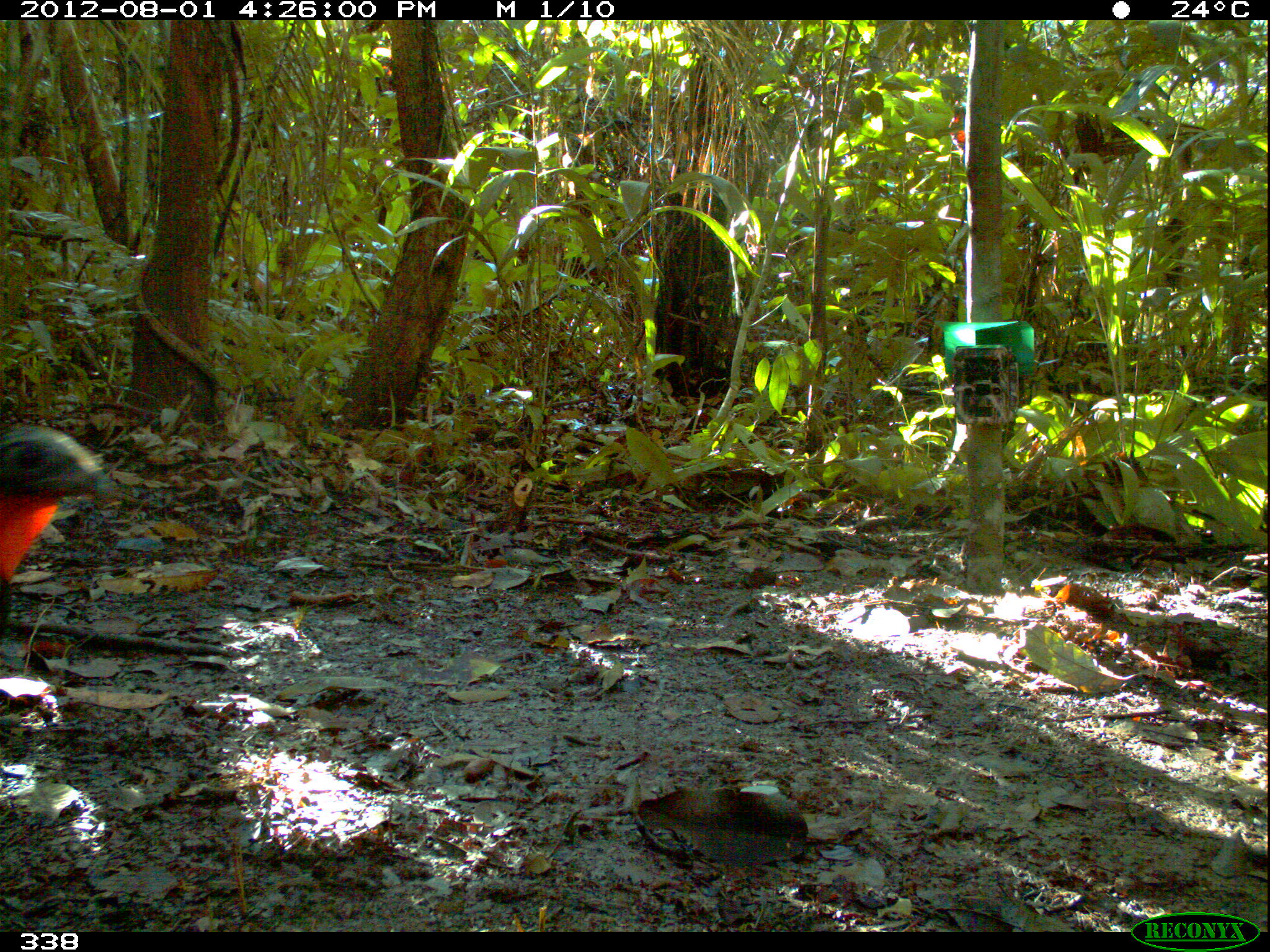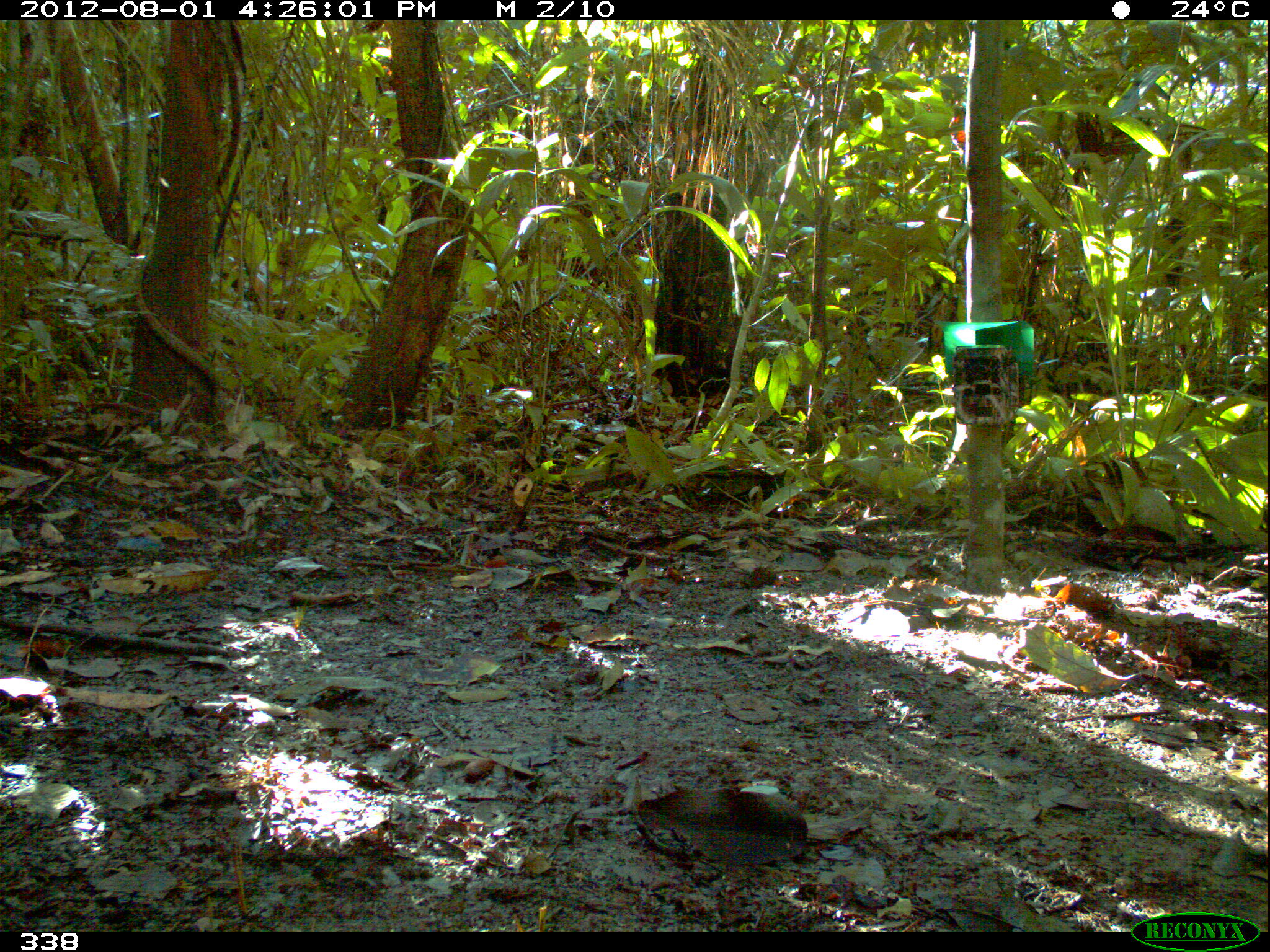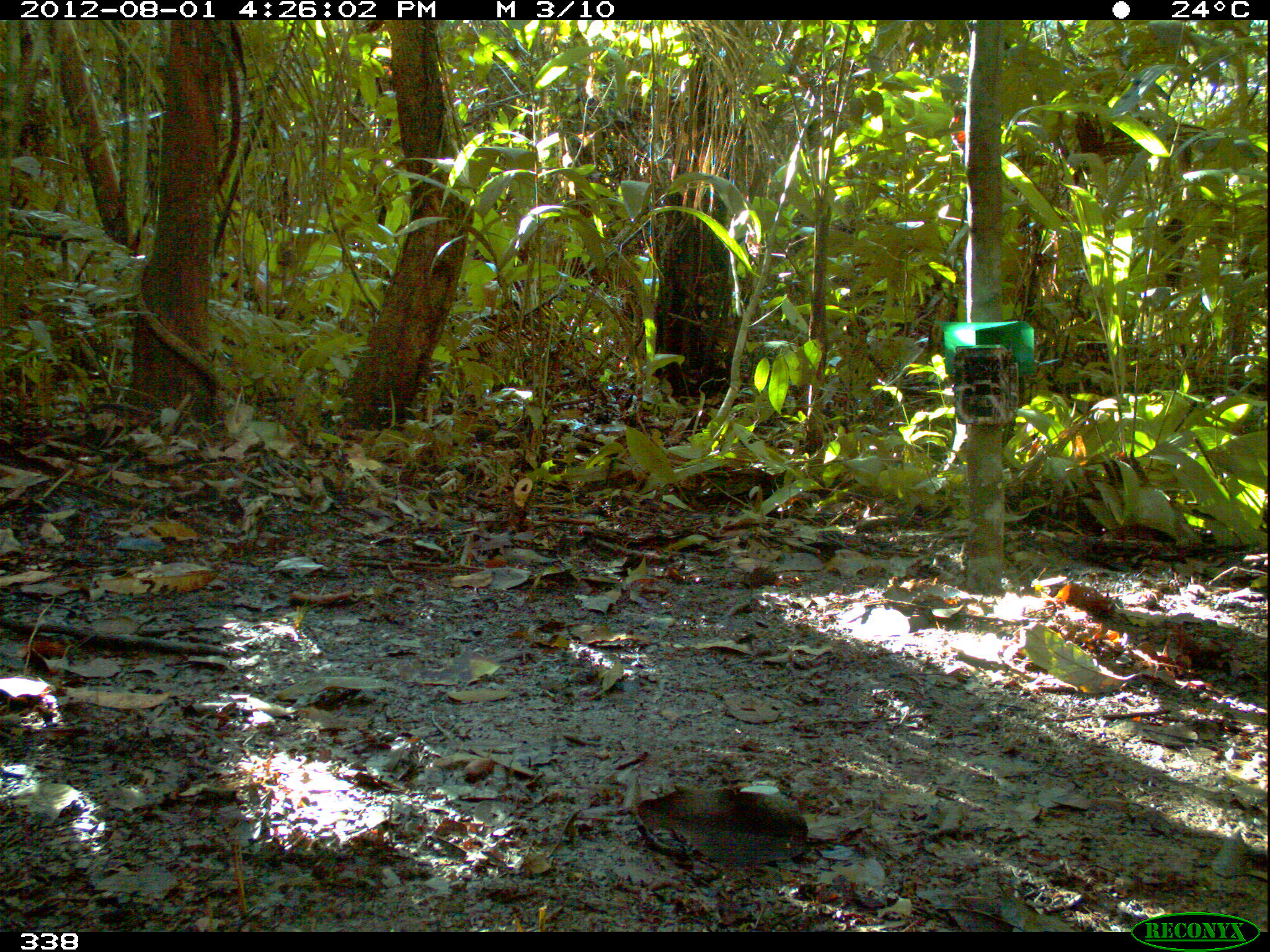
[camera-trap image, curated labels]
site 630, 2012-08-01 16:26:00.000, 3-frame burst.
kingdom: Animalia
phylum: Chordata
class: Aves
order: Galliformes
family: Cracidae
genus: Penelope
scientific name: Penelope jacquacu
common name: spix's guan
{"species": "Penelope jacquacu (spix's guan)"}